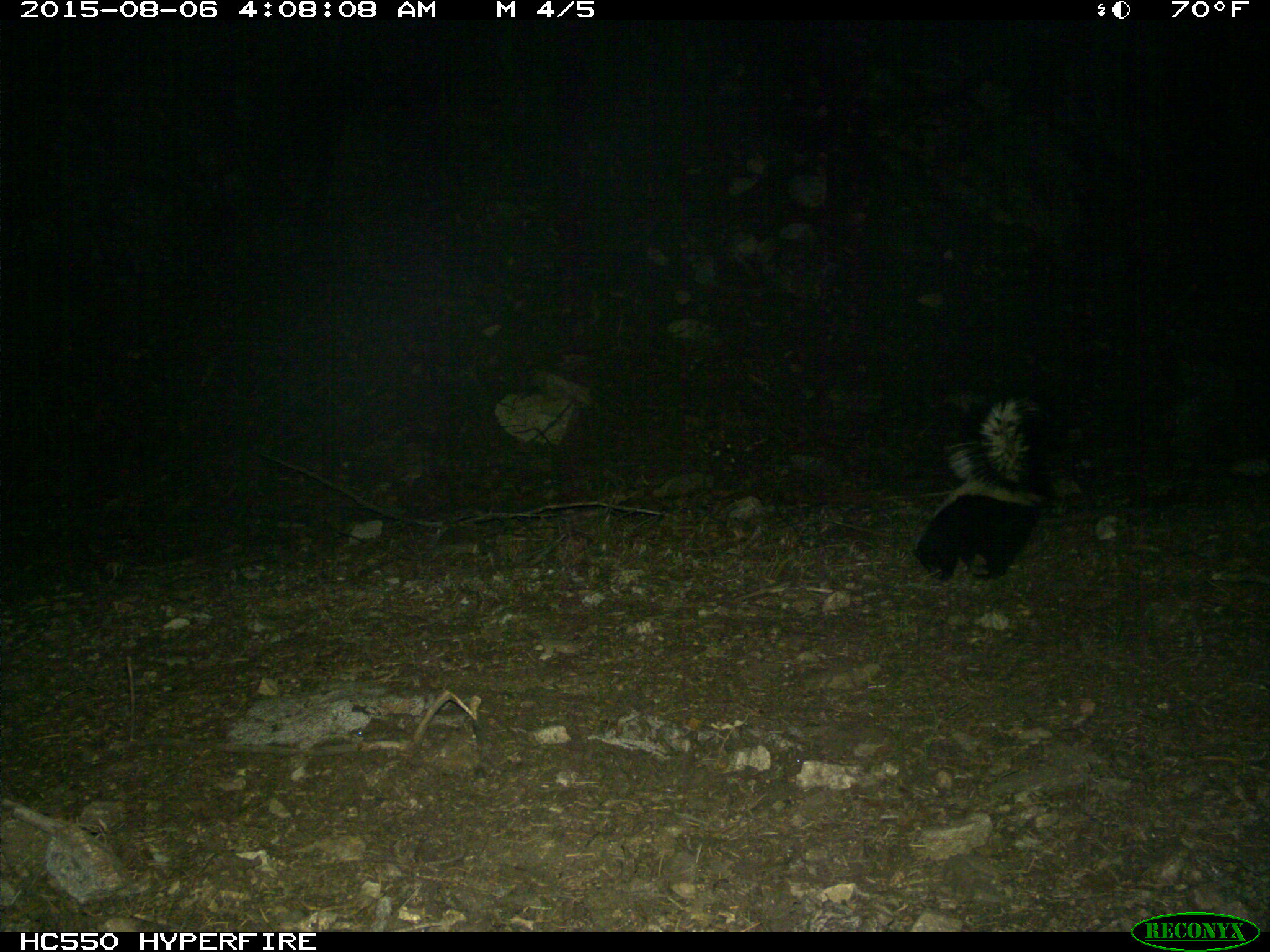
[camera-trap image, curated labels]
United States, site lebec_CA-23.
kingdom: Animalia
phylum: Chordata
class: Mammalia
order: Carnivora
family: Mephitidae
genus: Mephitis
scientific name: Mephitis mephitis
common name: striped skunk